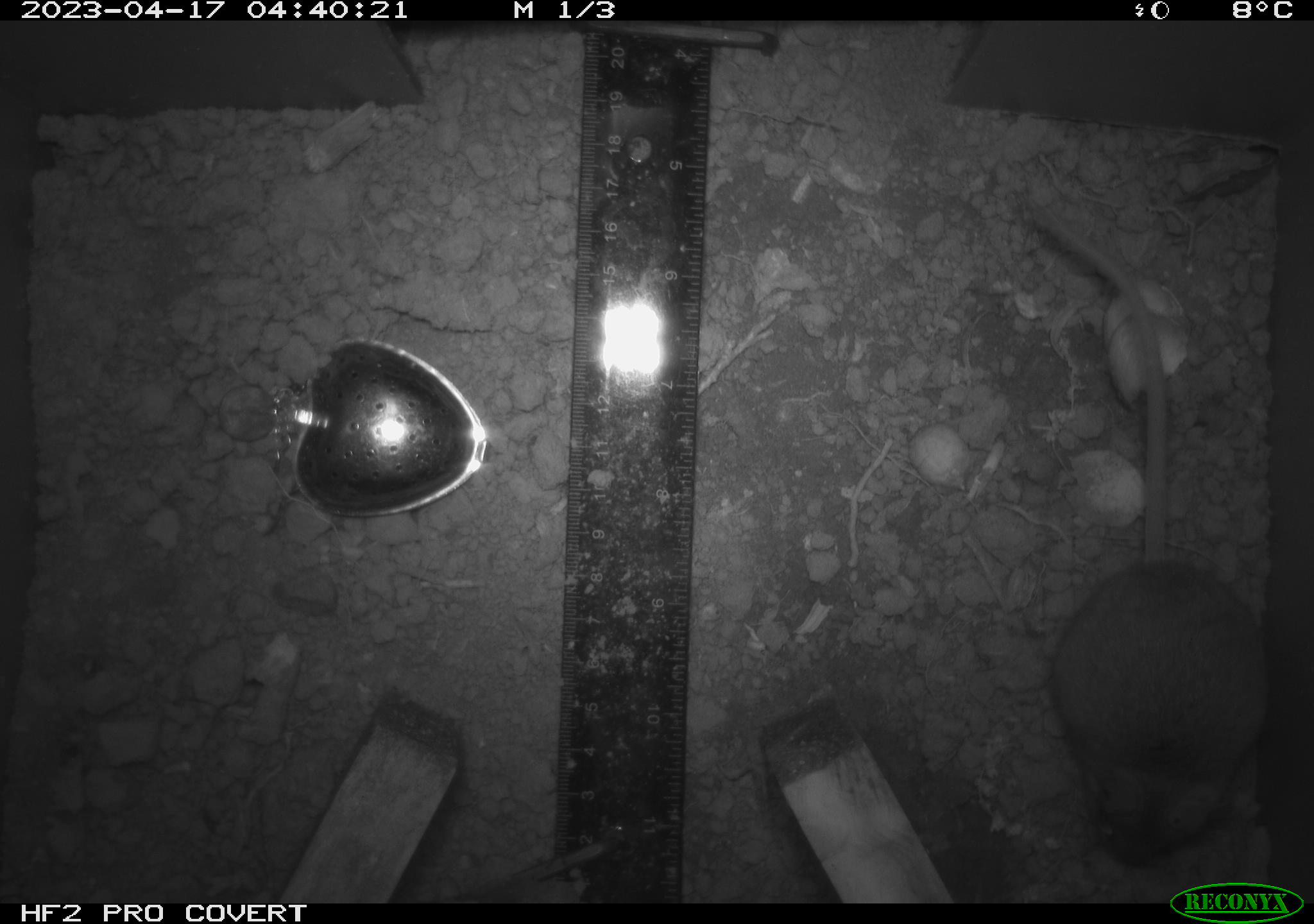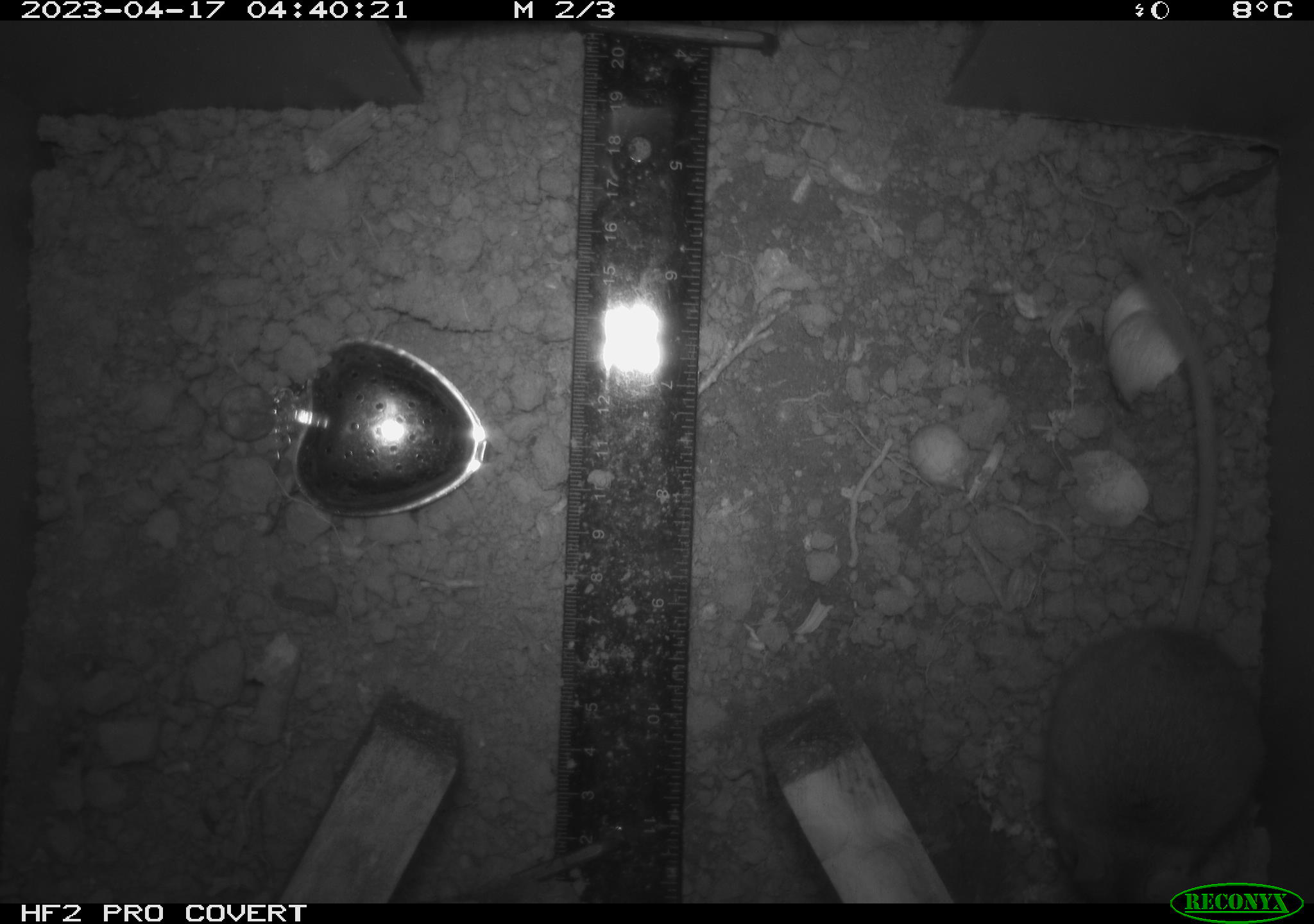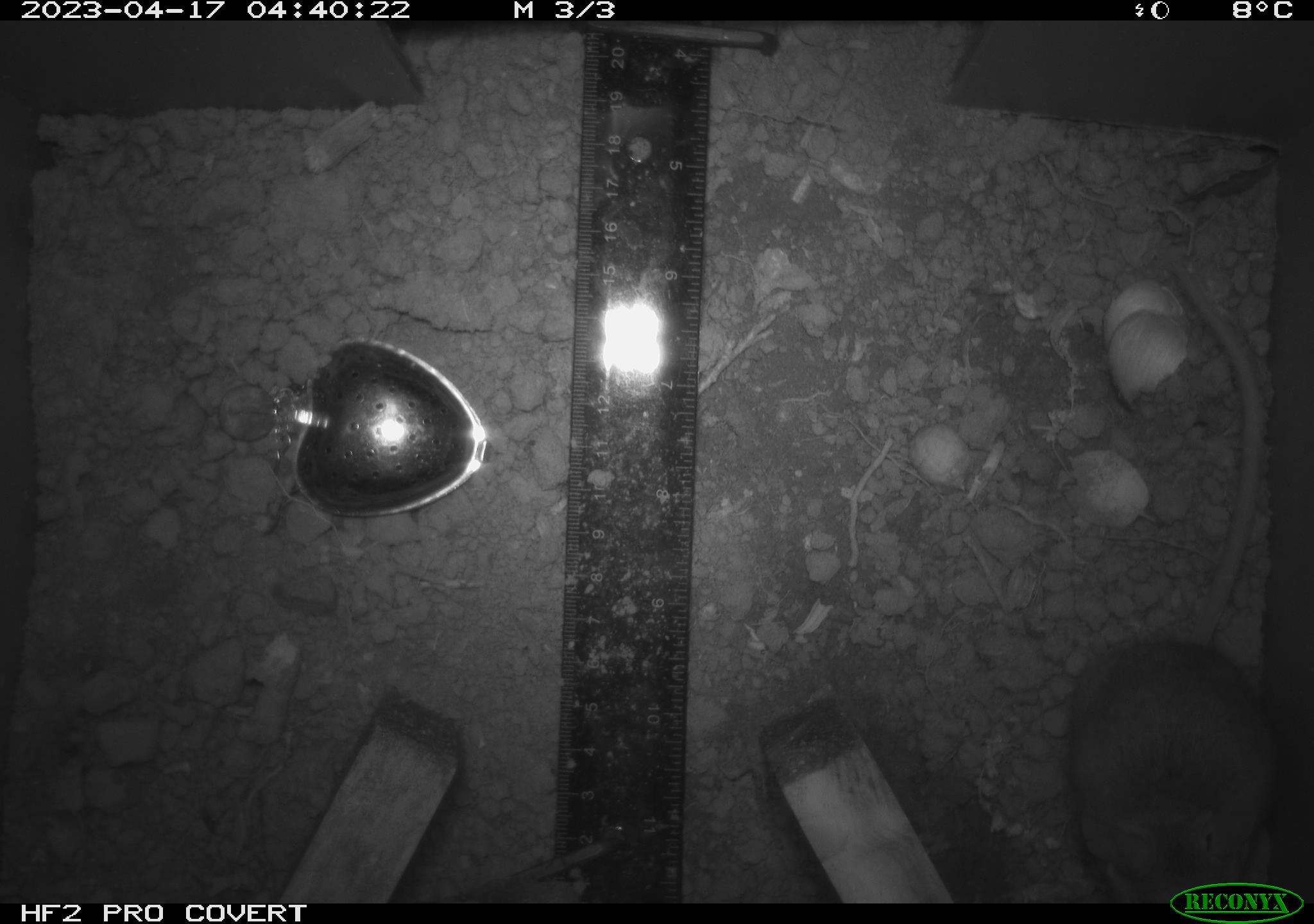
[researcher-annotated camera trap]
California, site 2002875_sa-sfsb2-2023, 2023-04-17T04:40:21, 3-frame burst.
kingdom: Animalia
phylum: Chordata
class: Mammalia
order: Rodentia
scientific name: Rodentia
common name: mouse species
Mouse species (Rodentia).